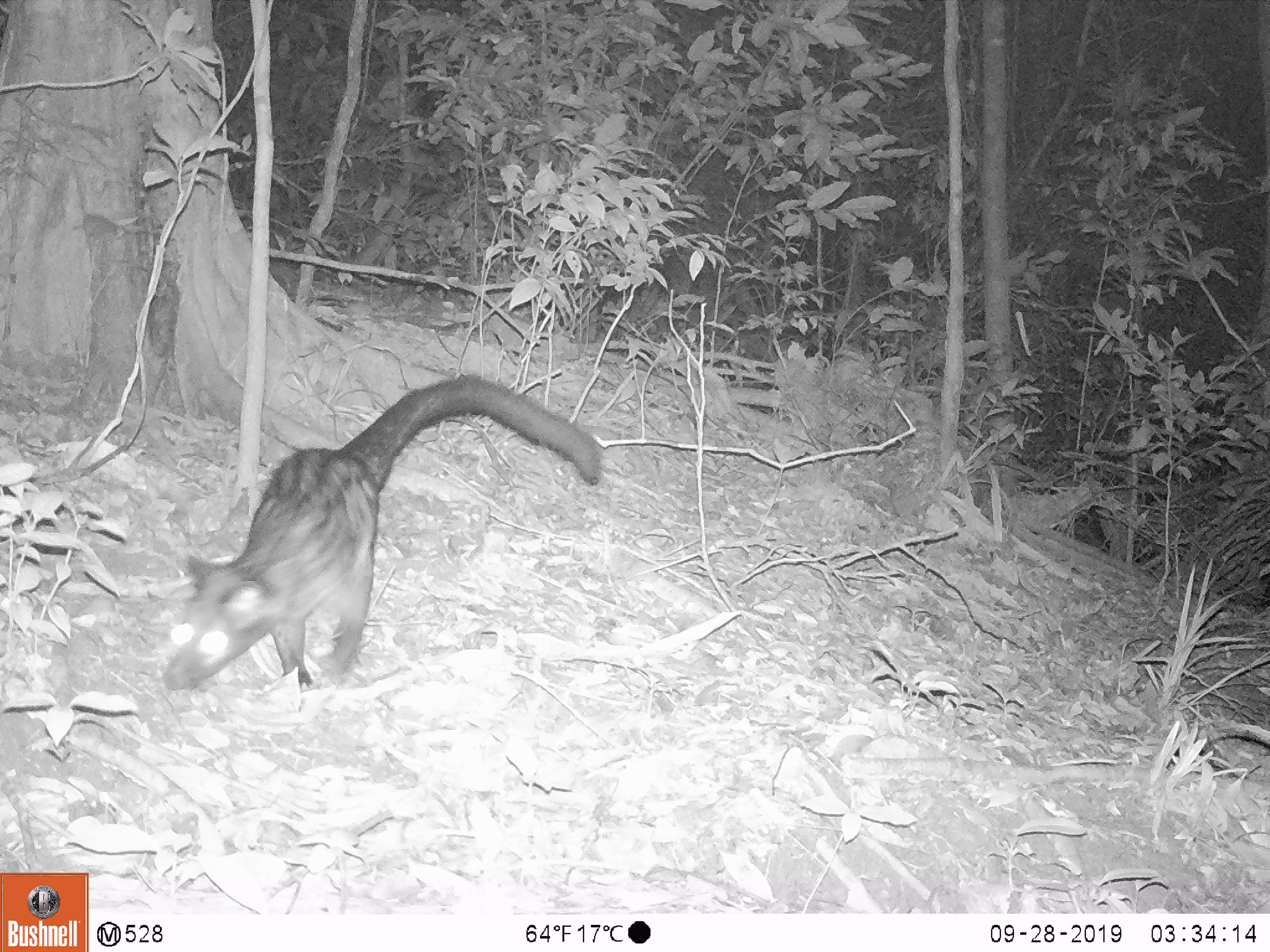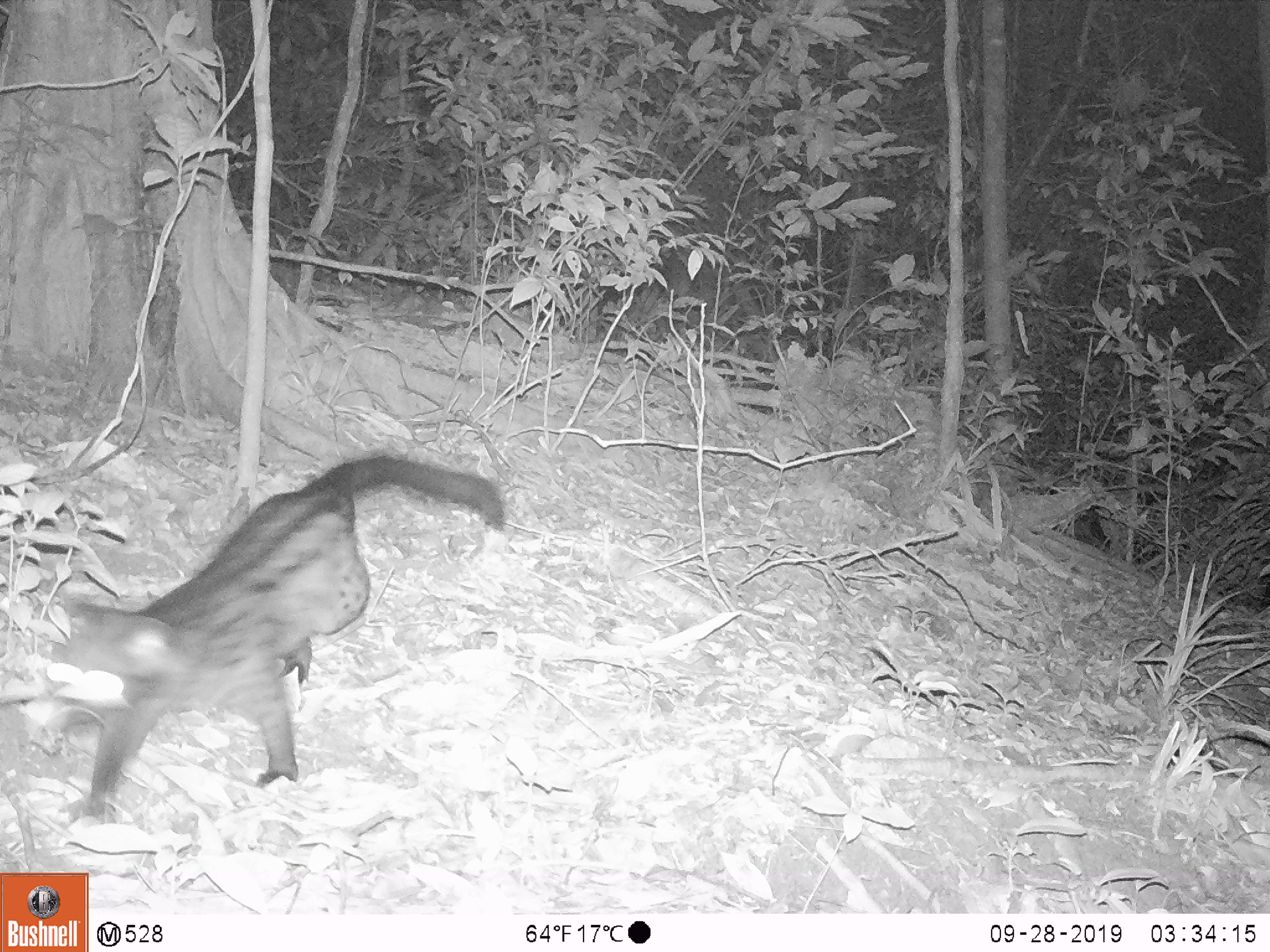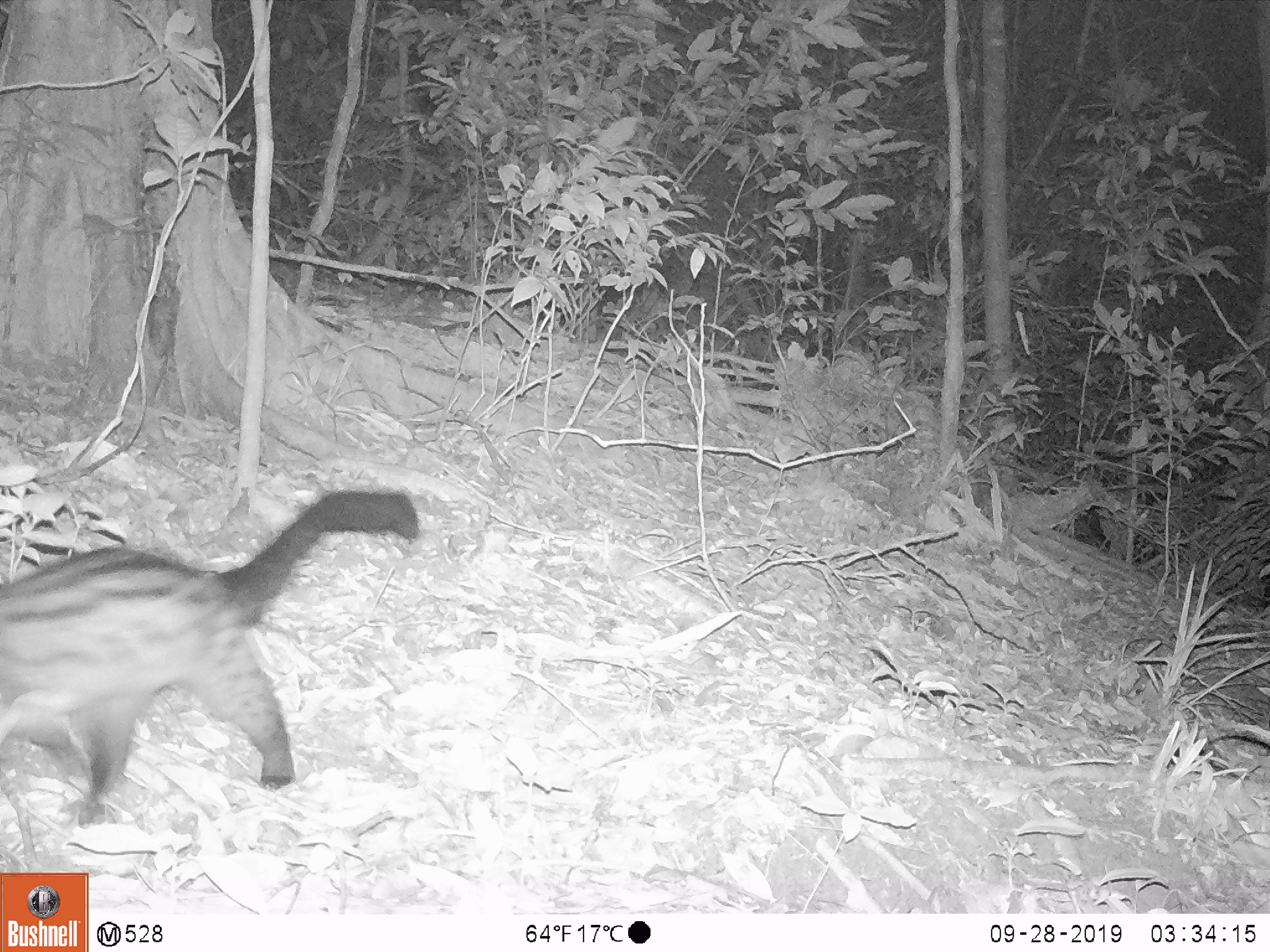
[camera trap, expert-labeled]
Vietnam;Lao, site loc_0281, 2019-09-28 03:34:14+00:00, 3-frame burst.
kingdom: Animalia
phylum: Chordata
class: Mammalia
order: Carnivora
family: Viverridae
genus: Paradoxurus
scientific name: Paradoxurus hermaphroditus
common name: common palm civet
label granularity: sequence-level